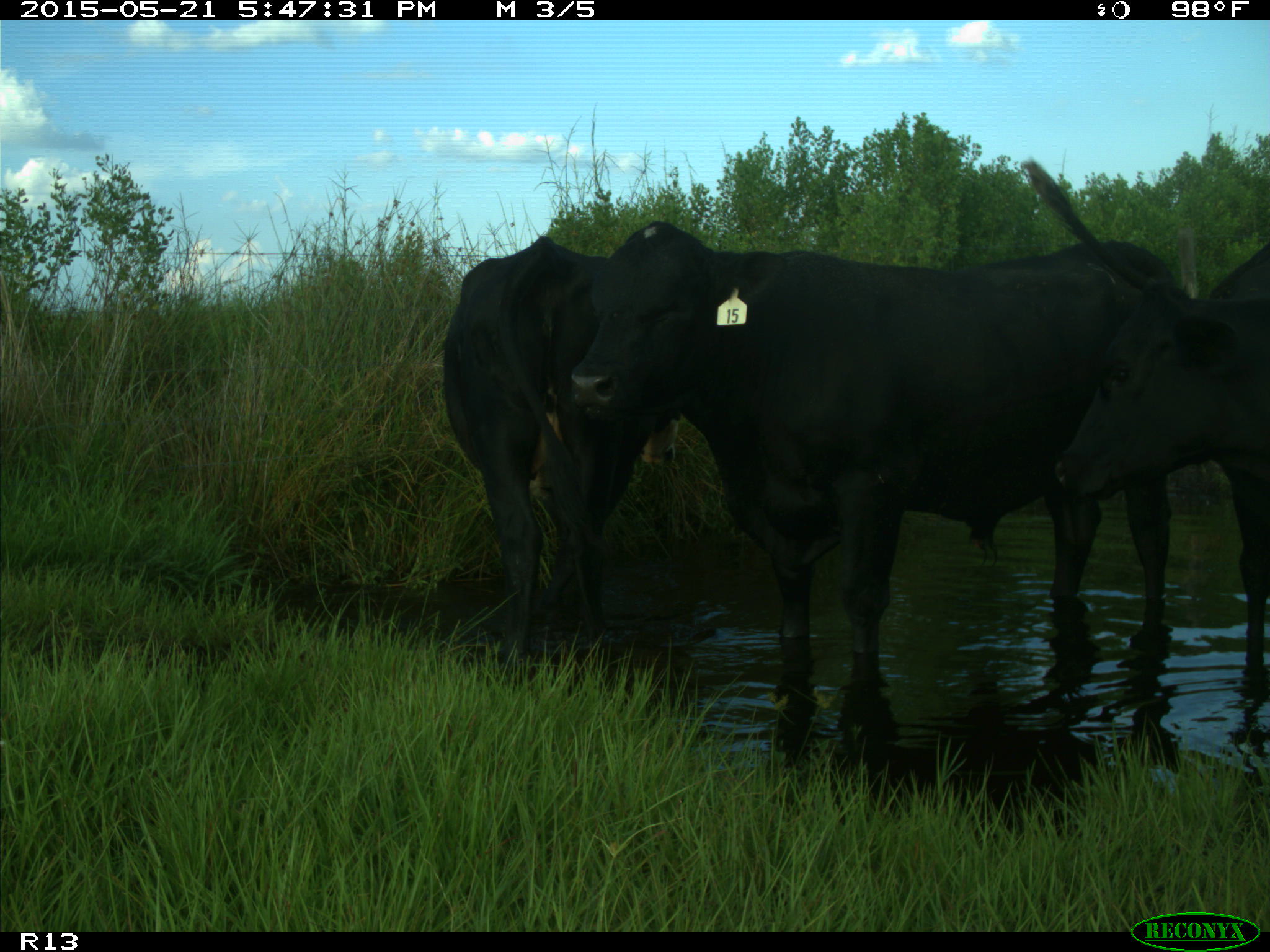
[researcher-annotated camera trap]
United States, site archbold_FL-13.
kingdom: Animalia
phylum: Chordata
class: Mammalia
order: Artiodactyla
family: Bovidae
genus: Bos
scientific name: Bos taurus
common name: domestic cow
Bos taurus (domestic cow).